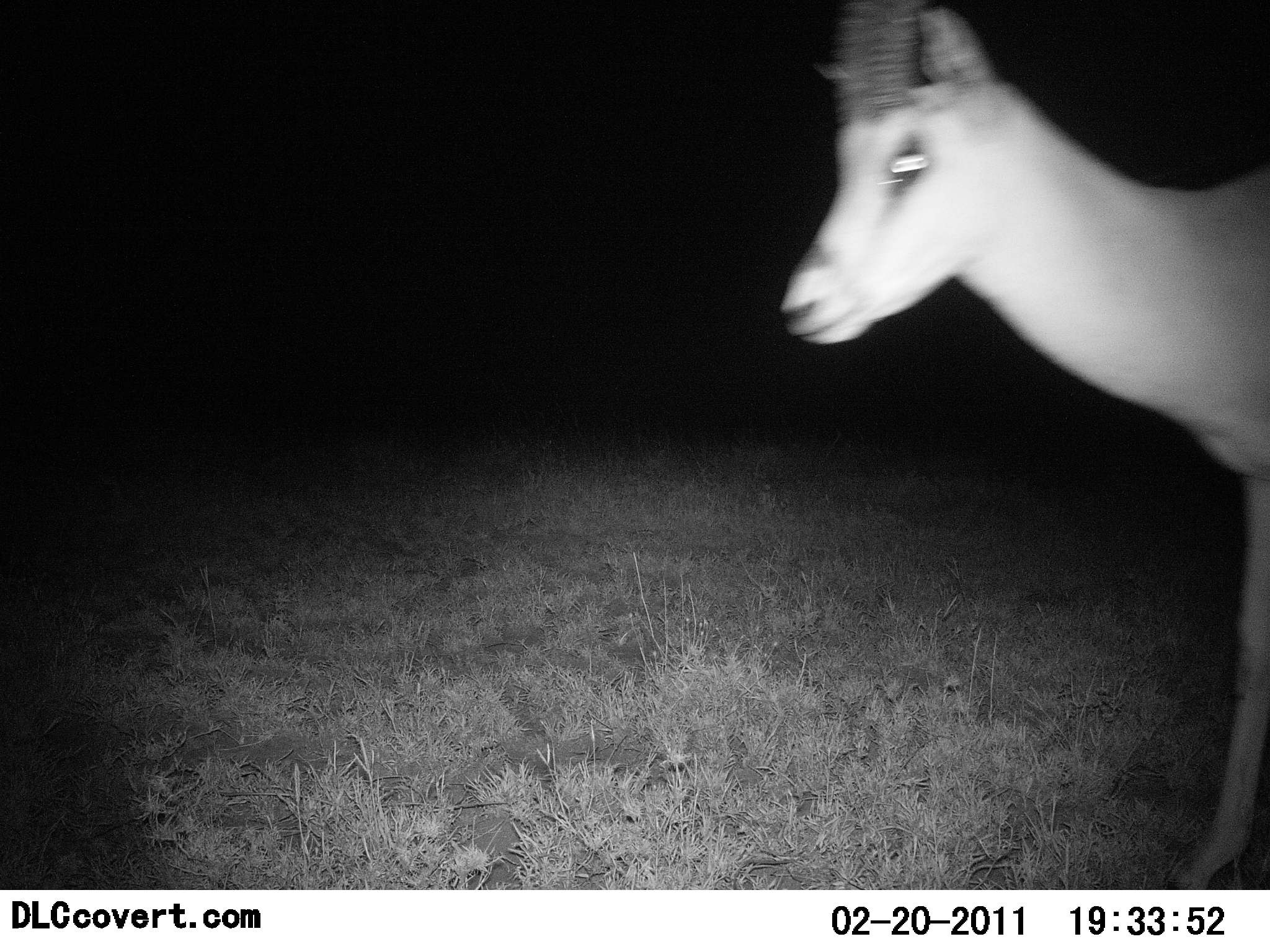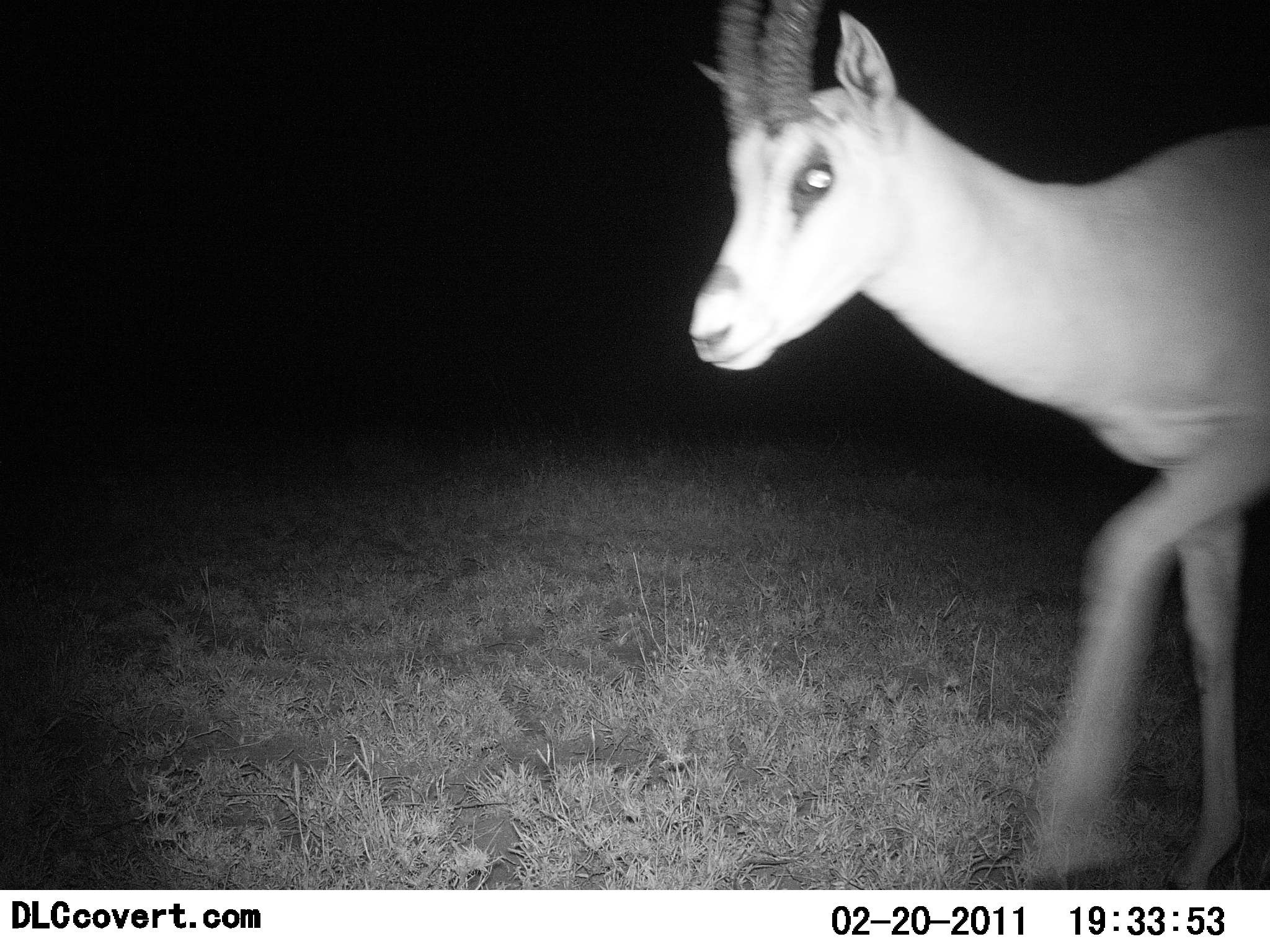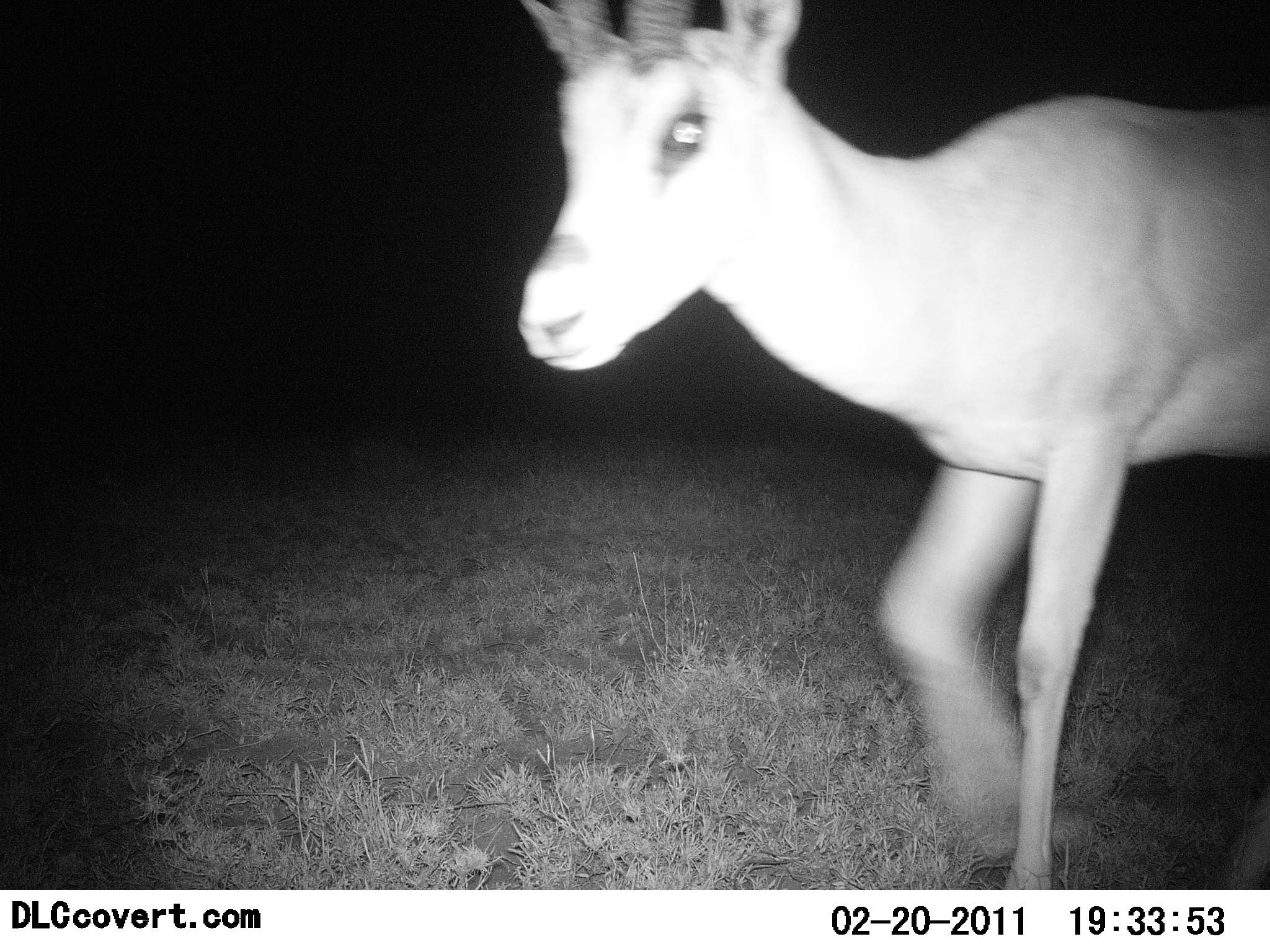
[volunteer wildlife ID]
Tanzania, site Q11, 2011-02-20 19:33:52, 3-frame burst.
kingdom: Animalia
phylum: Chordata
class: Mammalia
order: Artiodactyla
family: Bovidae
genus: Nanger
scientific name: Nanger granti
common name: grant's gazelle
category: gazellegrants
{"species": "gazellegrants (grant's gazelle) (Nanger granti)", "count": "1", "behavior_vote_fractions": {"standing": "0%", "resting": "0%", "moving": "100%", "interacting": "0%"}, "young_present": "0%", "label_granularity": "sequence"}